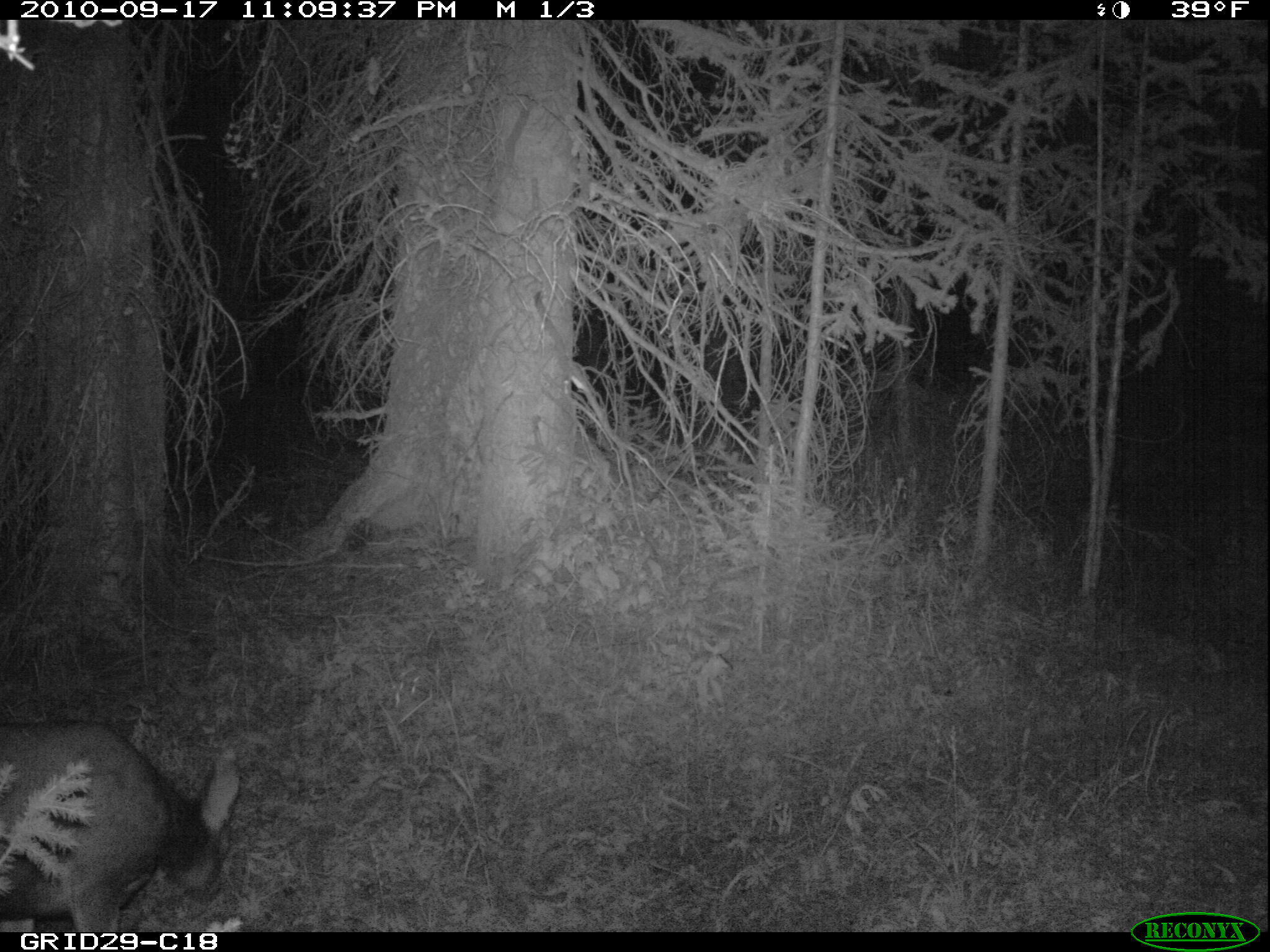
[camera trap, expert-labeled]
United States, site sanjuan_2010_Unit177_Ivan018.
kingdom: Animalia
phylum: Chordata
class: Mammalia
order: Artiodactyla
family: Cervidae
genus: Odocoileus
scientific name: Odocoileus hemionus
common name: mule deer